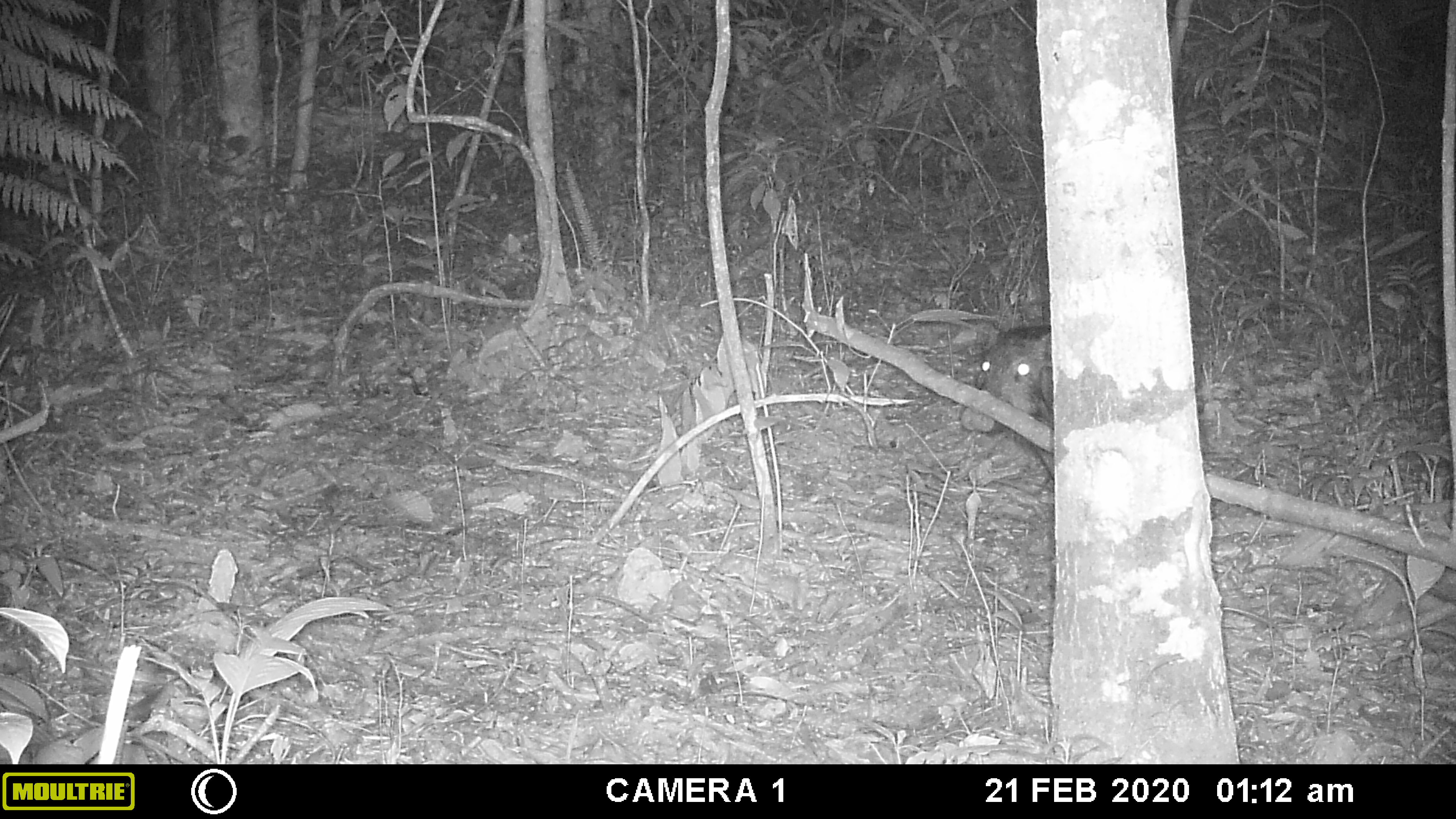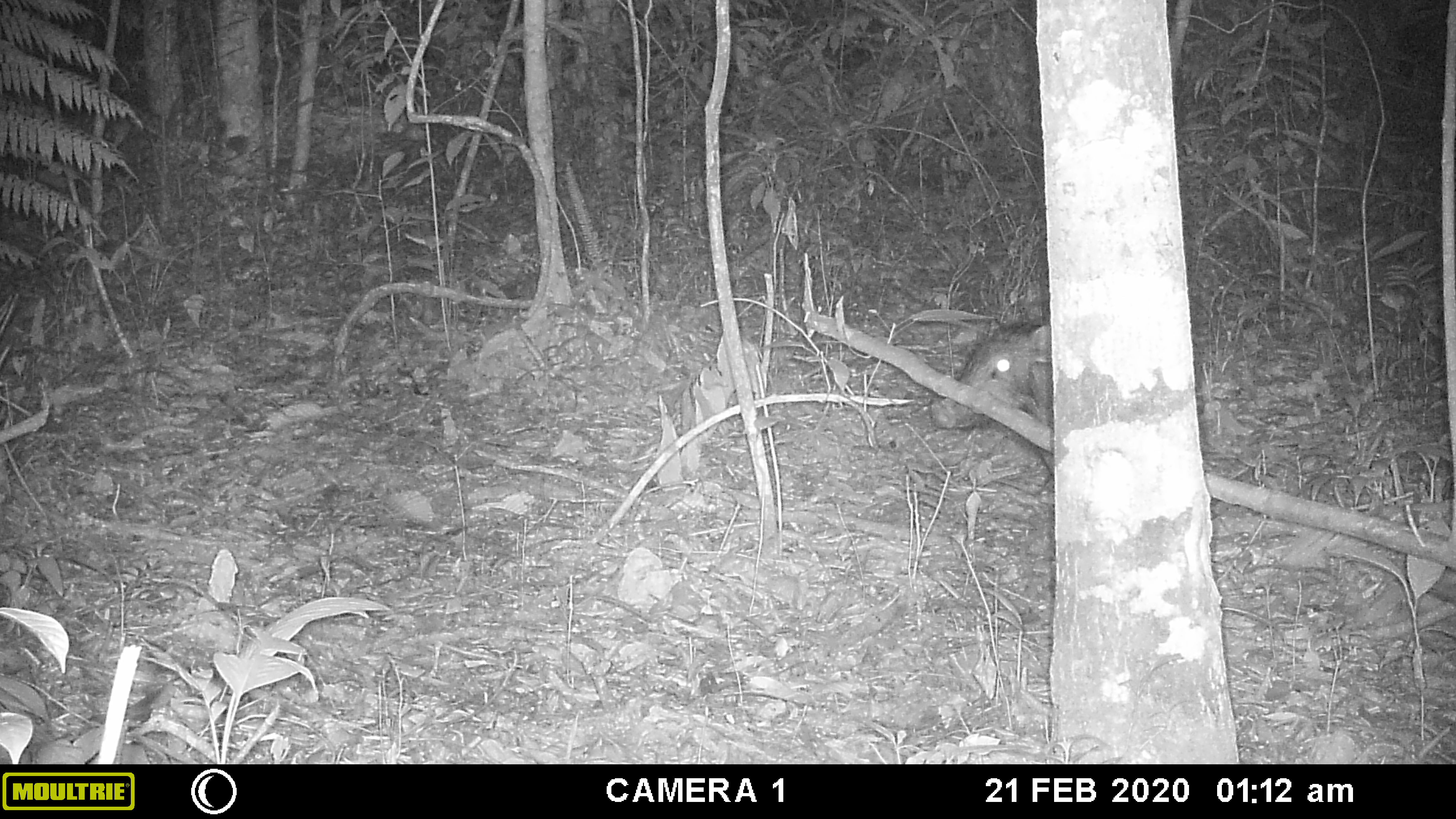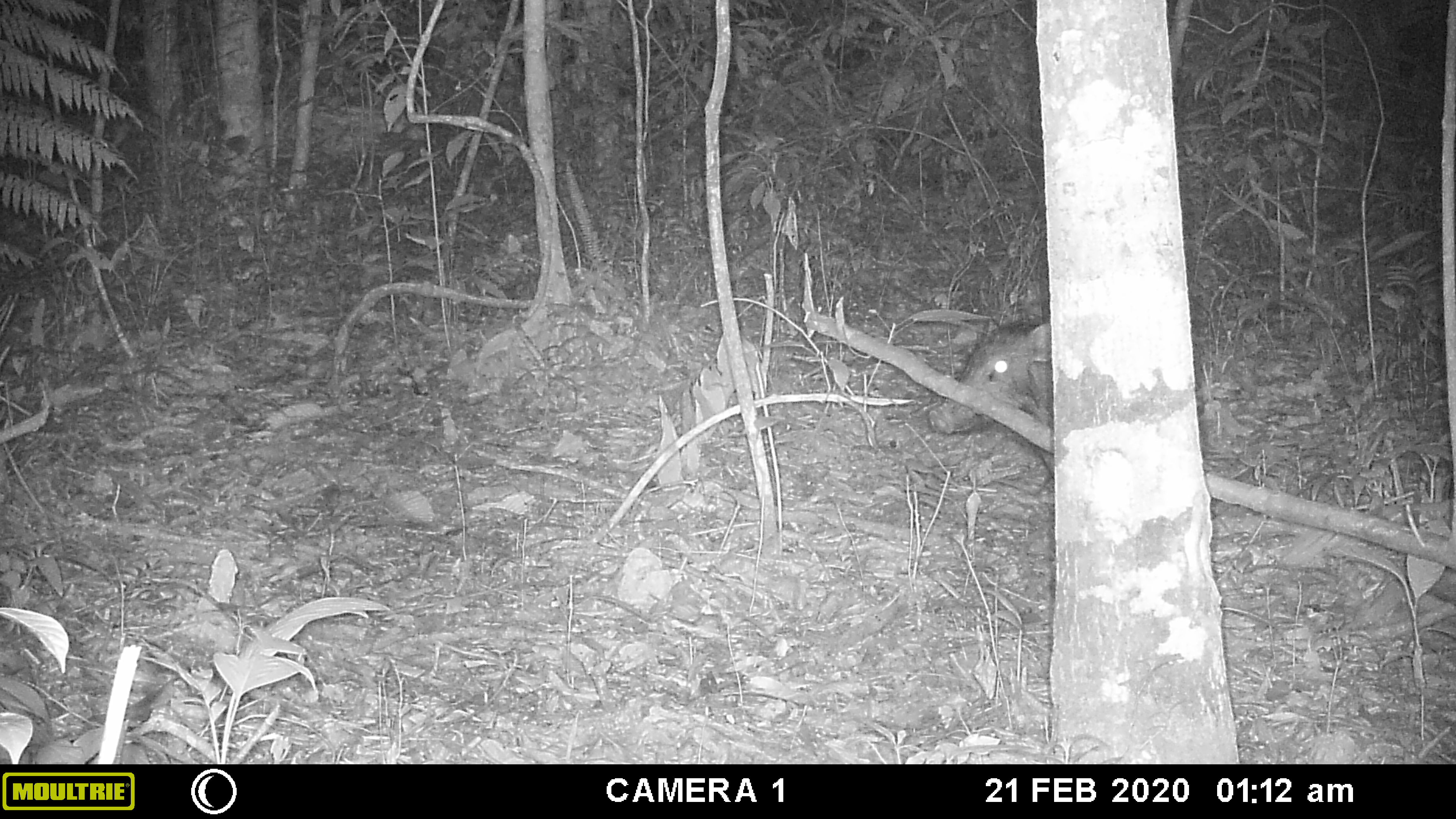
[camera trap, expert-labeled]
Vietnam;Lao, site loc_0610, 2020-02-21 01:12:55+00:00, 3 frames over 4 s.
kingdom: Animalia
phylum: Chordata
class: Mammalia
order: Artiodactyla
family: Suidae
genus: Sus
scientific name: Sus scrofa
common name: eurasian wild pig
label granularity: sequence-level